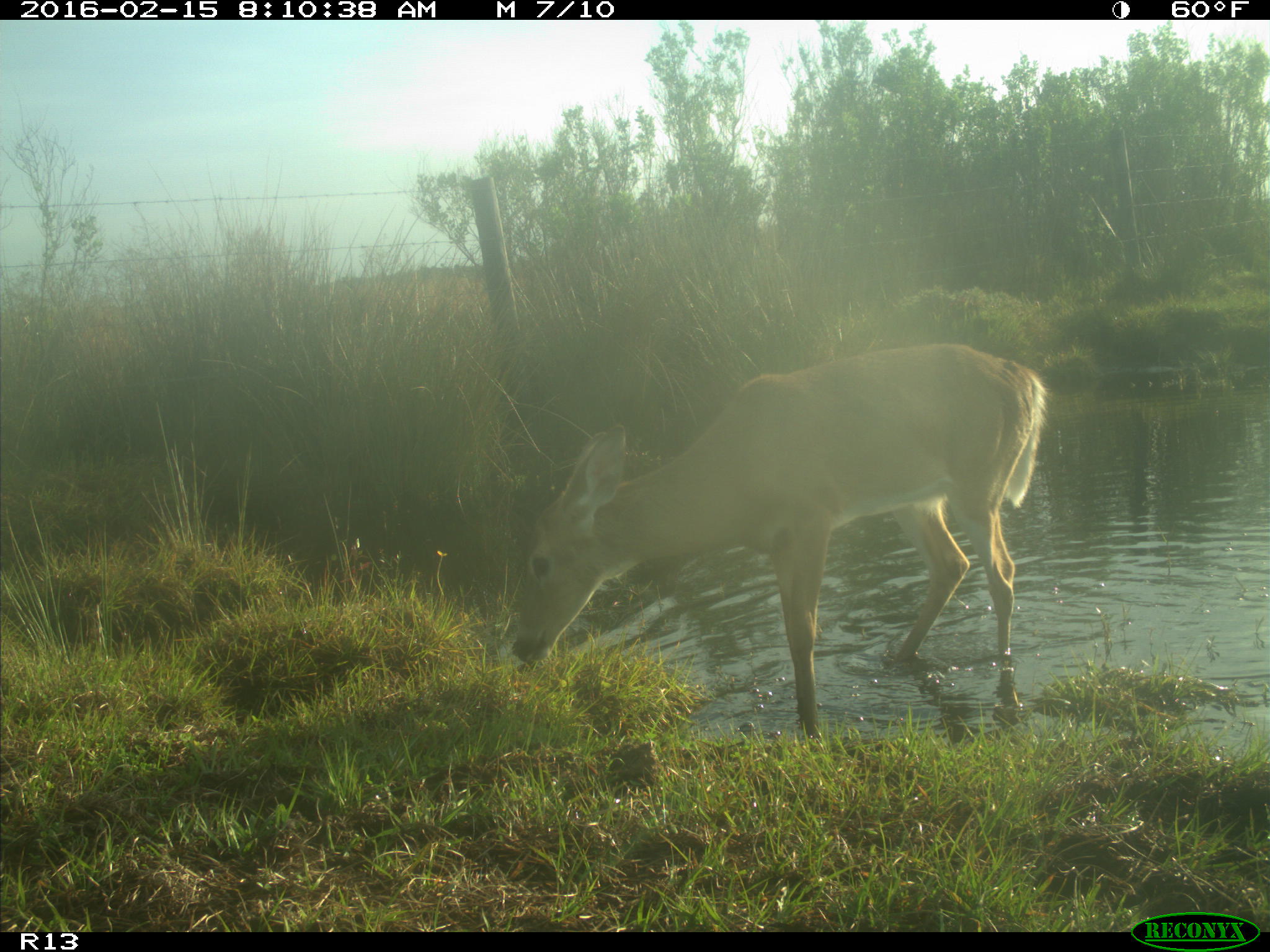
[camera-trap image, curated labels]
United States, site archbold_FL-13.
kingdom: Animalia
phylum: Chordata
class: Mammalia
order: Artiodactyla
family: Cervidae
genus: Odocoileus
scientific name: Odocoileus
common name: deer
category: unidentified deer